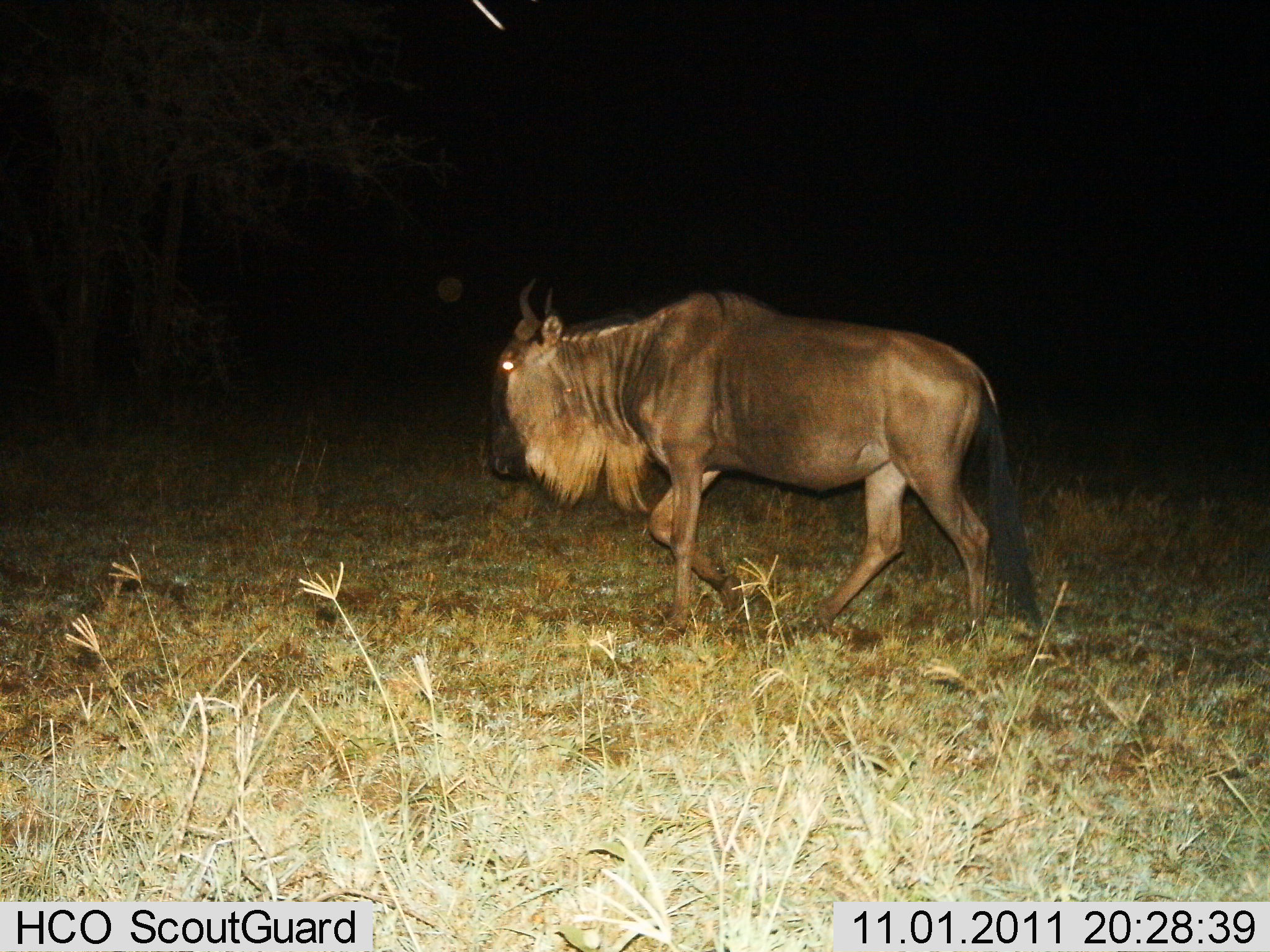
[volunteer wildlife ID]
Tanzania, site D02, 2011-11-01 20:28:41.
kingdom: Animalia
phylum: Chordata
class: Mammalia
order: Artiodactyla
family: Bovidae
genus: Connochaetes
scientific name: Connochaetes taurinus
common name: blue wildebeest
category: wildebeest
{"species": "wildebeest (blue wildebeest) (Connochaetes taurinus)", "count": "1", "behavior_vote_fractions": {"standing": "17%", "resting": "8%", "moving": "92%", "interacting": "0%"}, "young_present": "0%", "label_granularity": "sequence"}